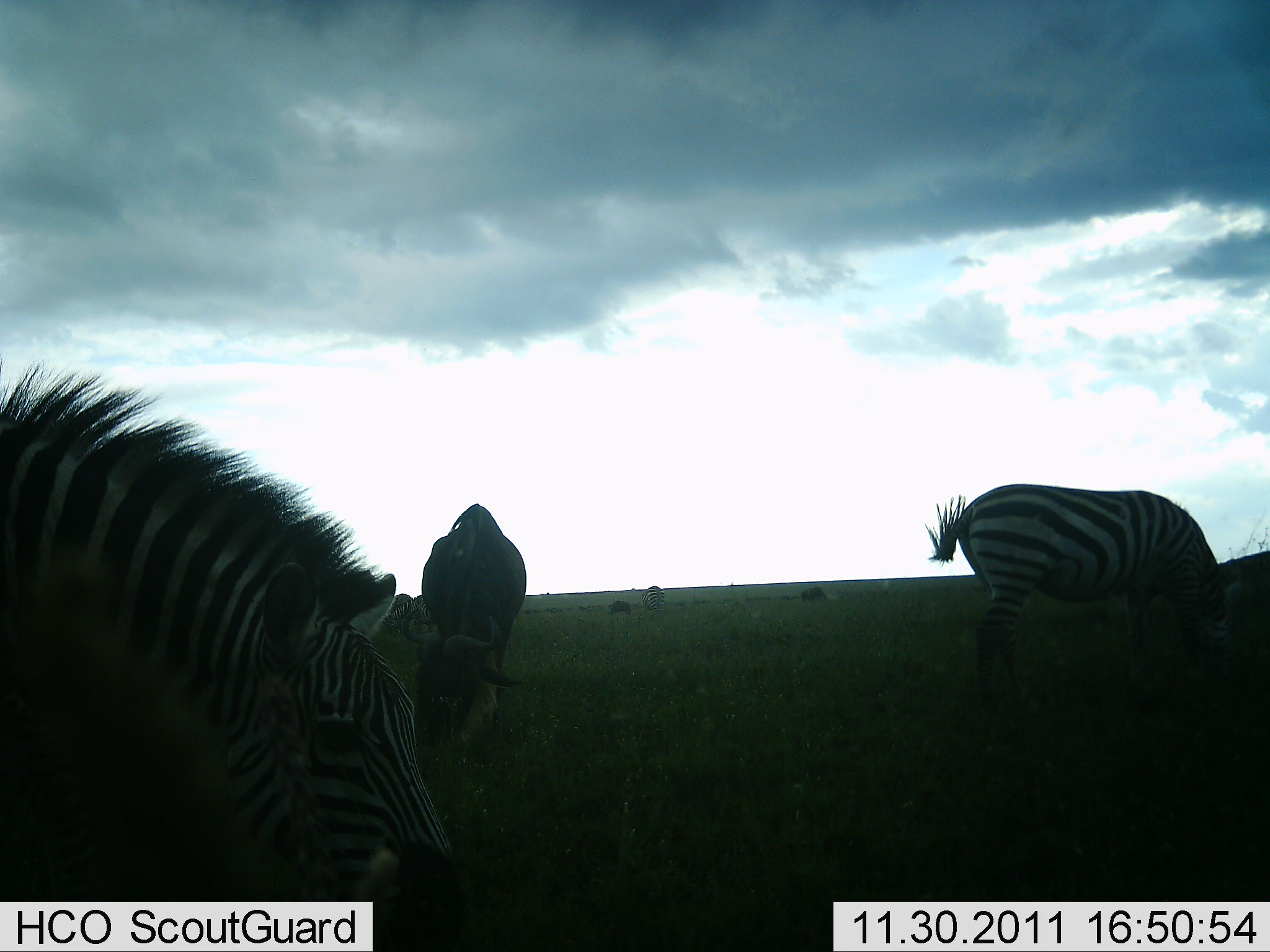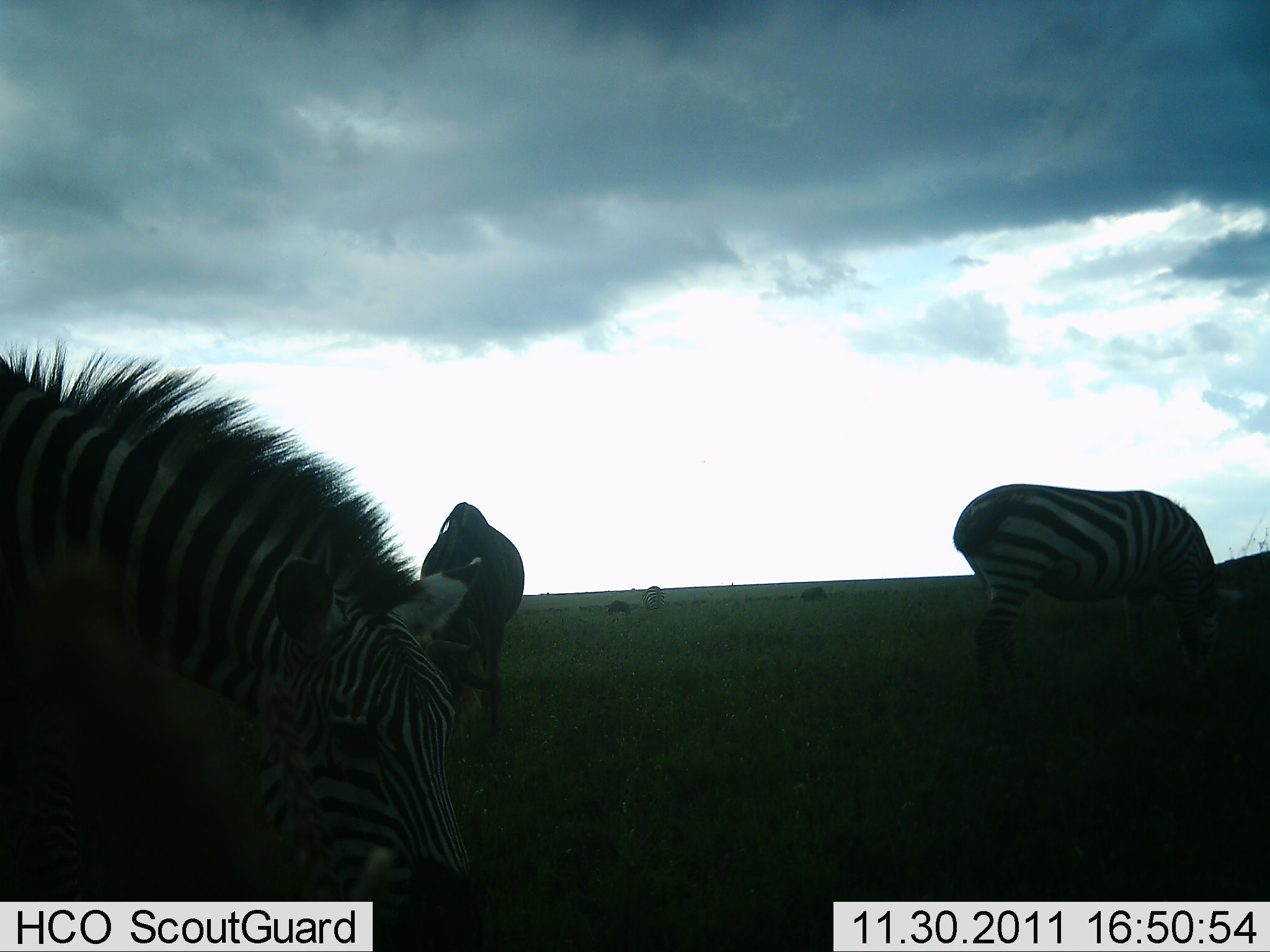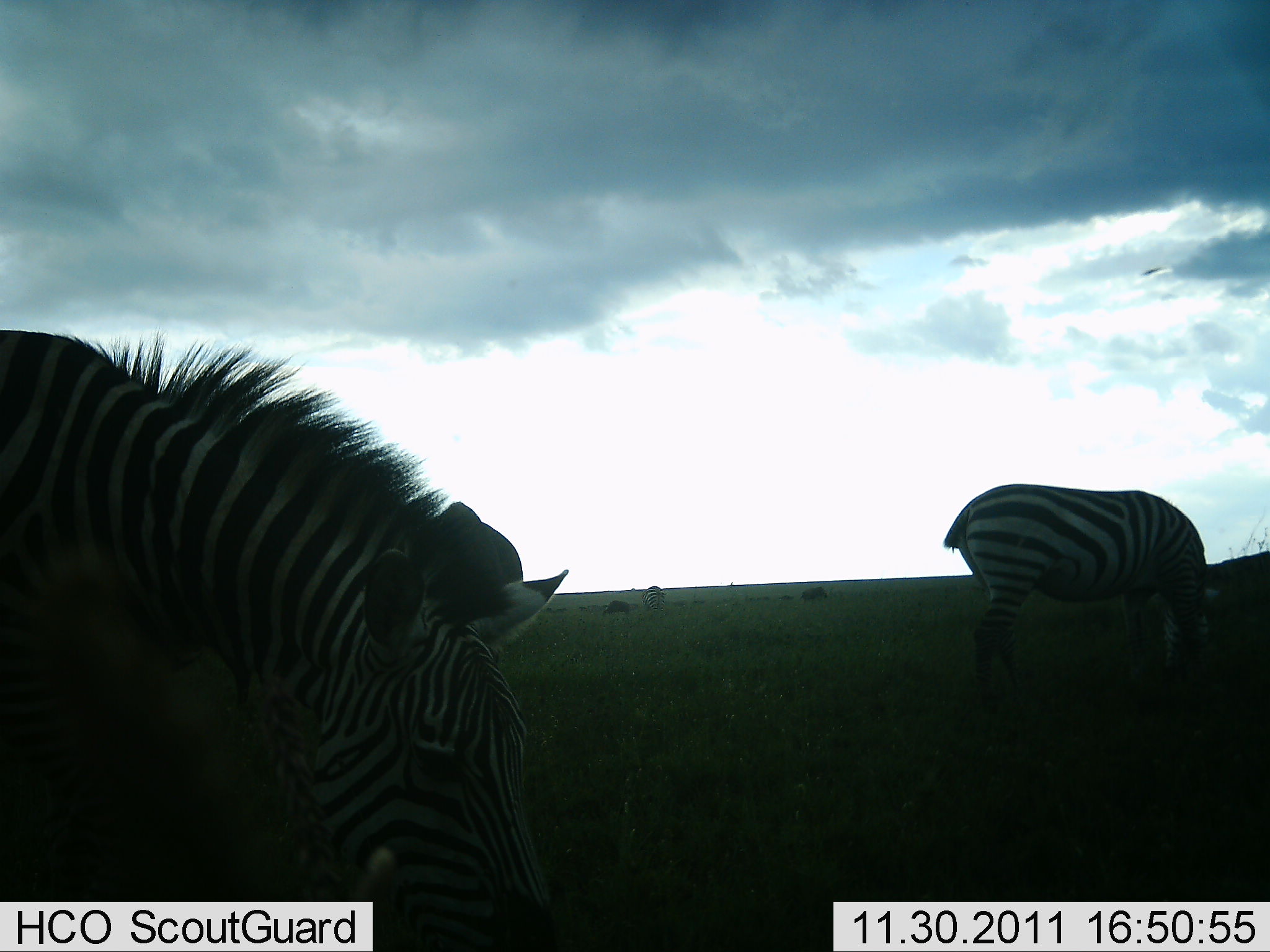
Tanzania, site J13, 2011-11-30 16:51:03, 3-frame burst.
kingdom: Animalia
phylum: Chordata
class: Mammalia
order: Artiodactyla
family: Bovidae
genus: Connochaetes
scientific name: Connochaetes taurinus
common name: blue wildebeest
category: wildebeest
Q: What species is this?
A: Wildebeest (blue wildebeest) (Connochaetes taurinus).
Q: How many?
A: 1.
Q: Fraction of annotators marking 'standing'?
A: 30%.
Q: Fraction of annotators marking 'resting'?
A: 0%.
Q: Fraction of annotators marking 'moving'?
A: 0%.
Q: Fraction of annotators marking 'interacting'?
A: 0%.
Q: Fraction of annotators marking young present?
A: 0%.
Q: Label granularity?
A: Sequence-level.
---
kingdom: Animalia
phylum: Chordata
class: Mammalia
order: Perissodactyla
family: Equidae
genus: Equus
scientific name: Equus quagga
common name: plains zebra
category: zebra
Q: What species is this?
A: Zebra (plains zebra) (Equus quagga).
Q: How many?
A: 2.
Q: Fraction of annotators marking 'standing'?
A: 36%.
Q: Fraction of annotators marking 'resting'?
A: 0%.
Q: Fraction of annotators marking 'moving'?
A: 0%.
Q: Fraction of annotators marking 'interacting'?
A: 0%.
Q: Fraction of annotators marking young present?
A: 0%.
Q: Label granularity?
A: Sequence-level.